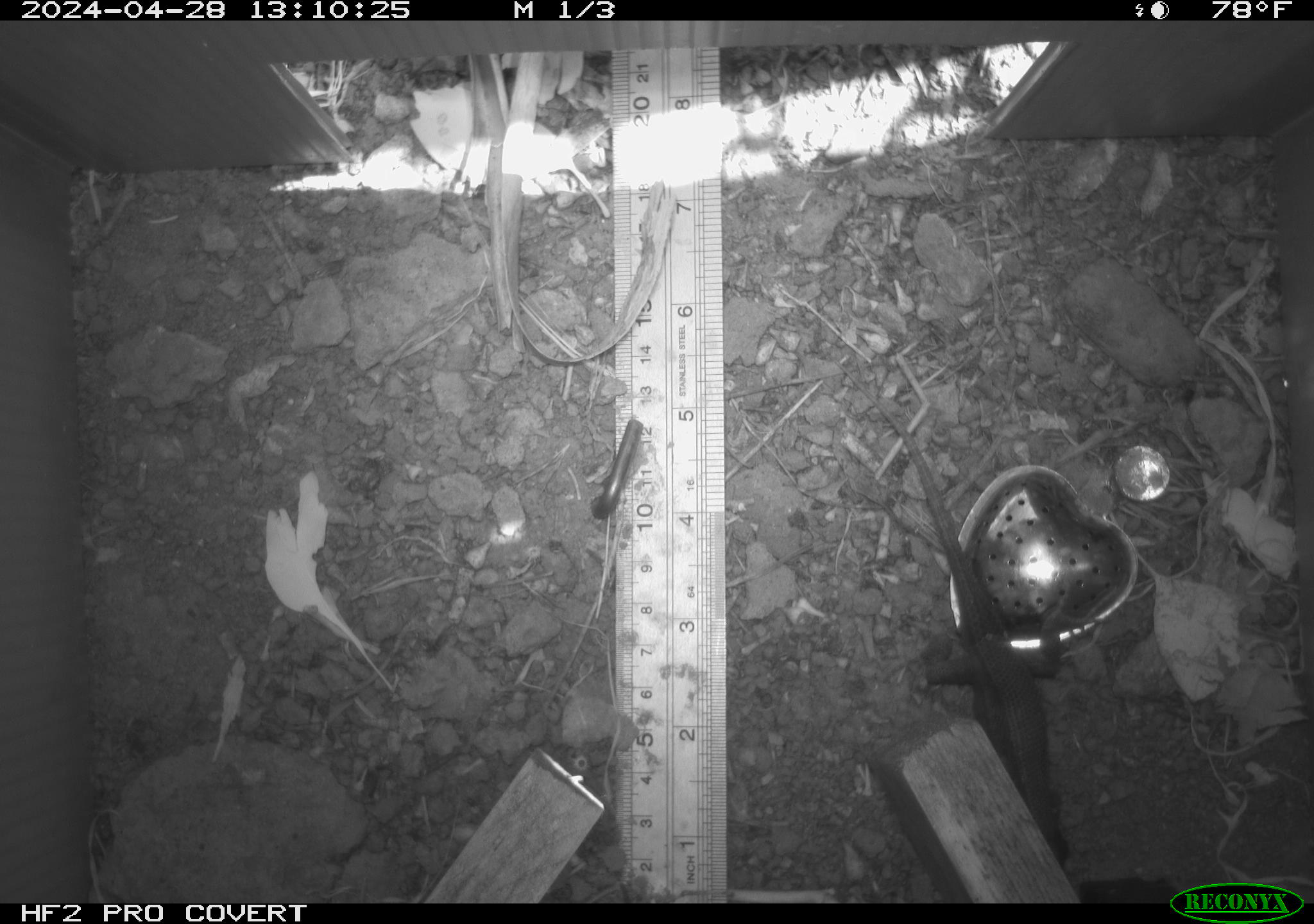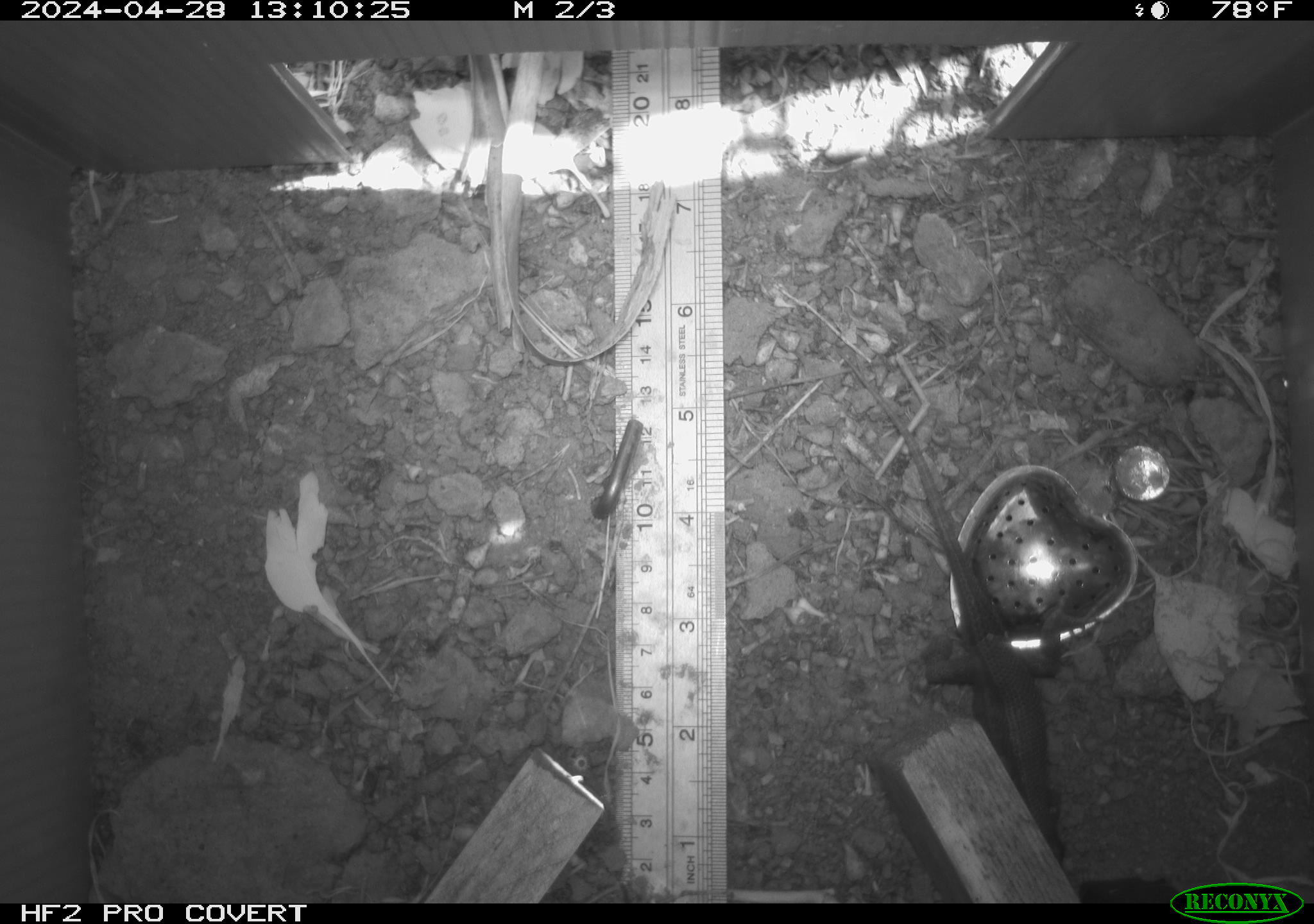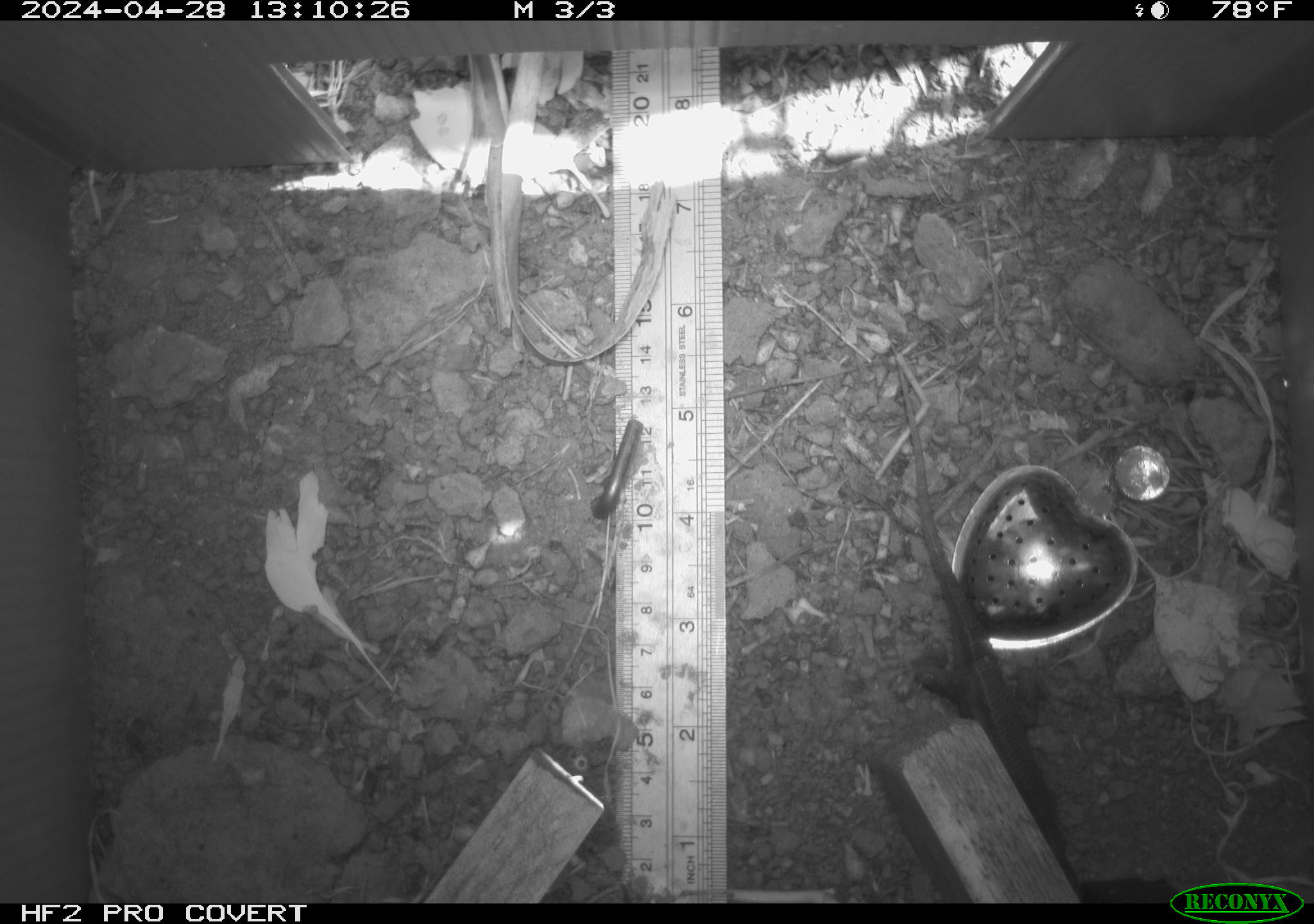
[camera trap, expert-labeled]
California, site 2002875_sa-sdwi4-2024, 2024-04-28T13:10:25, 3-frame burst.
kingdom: Animalia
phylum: Chordata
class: Reptilia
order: Squamata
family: Phrynosomatidae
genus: Sceloporus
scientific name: Sceloporus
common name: spiny lizards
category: sceloporus species